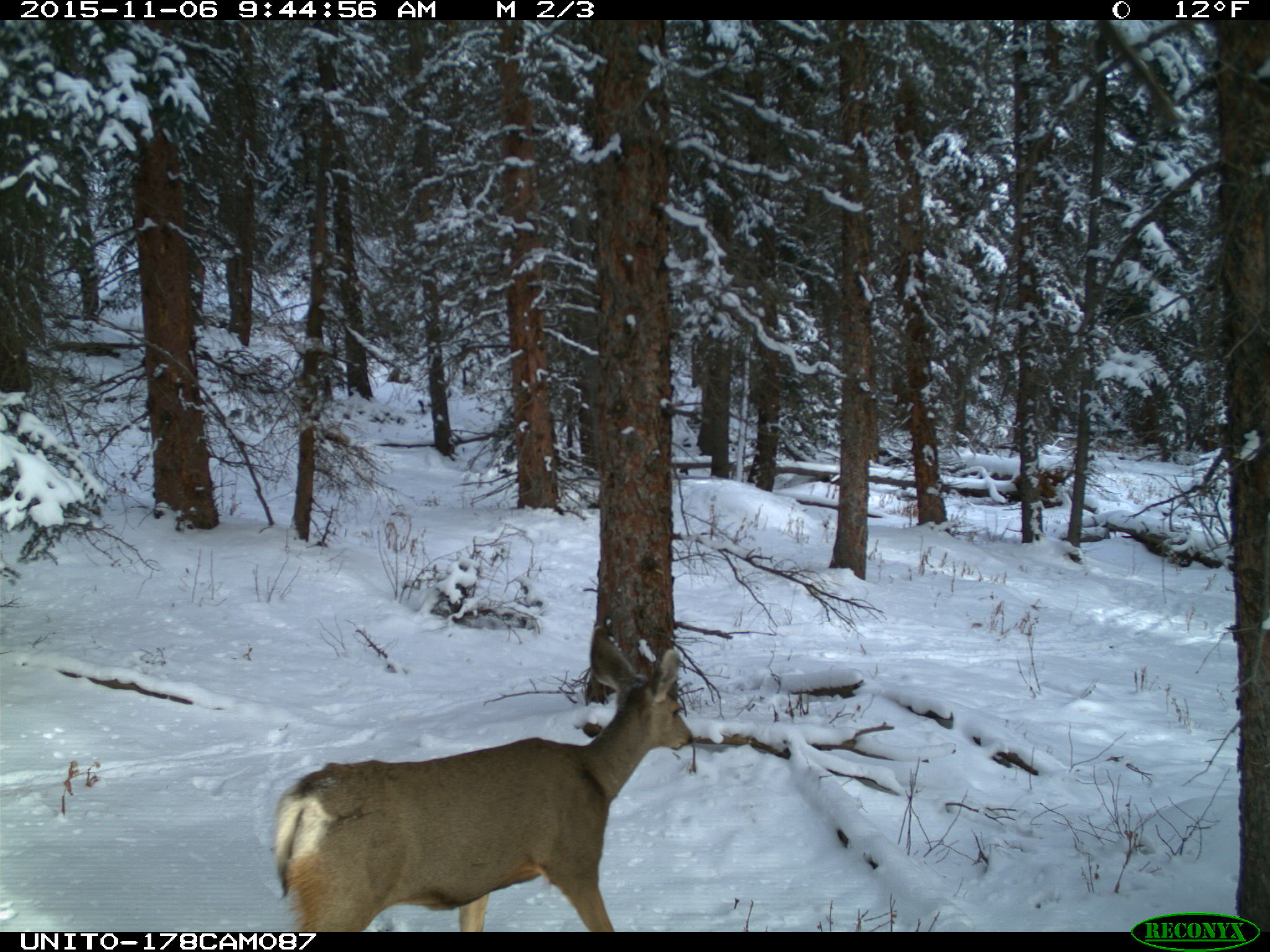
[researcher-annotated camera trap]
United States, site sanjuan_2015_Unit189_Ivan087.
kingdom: Animalia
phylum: Chordata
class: Mammalia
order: Artiodactyla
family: Cervidae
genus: Odocoileus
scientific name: Odocoileus hemionus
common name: mule deer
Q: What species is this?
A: Odocoileus hemionus (mule deer).